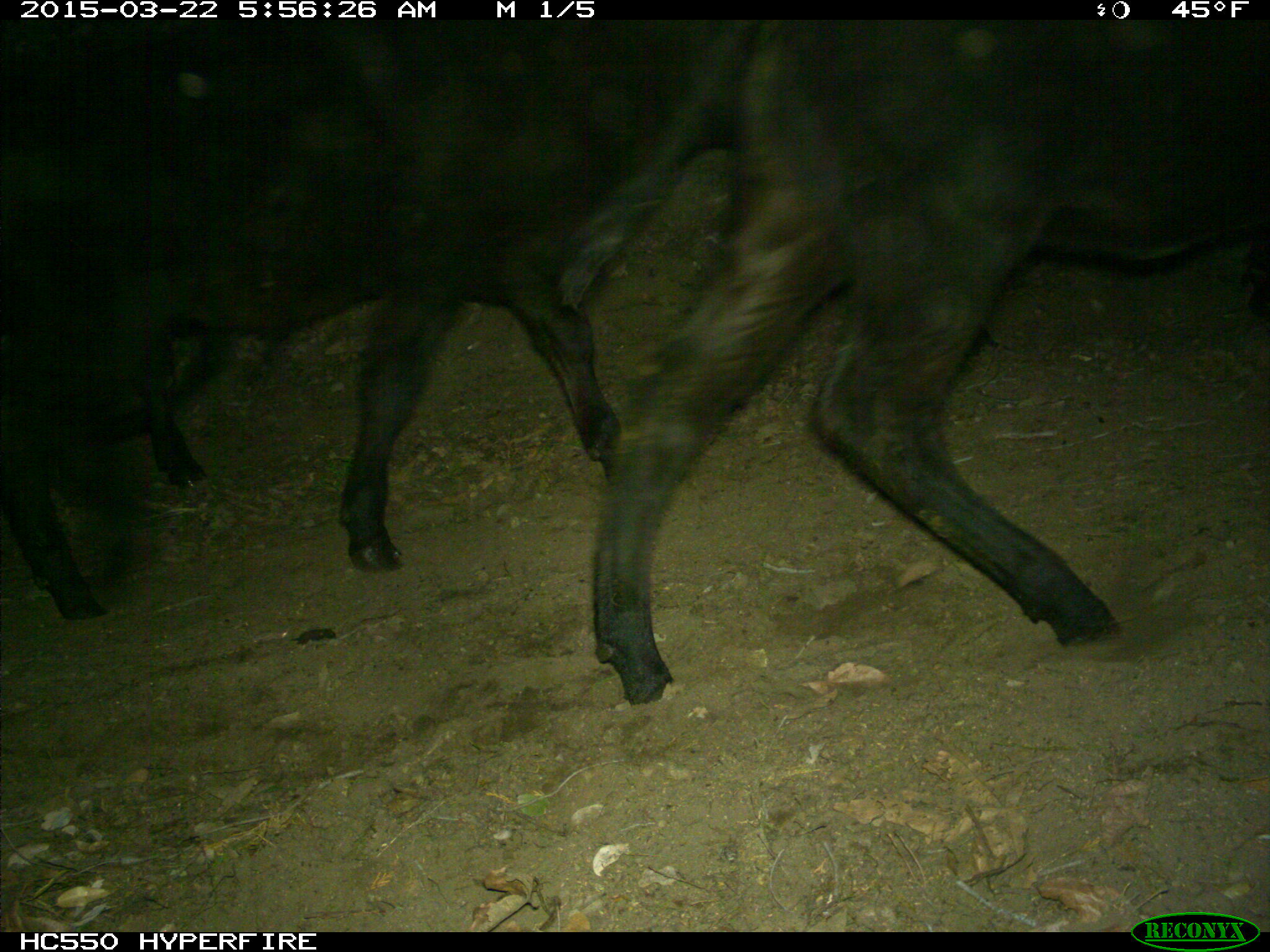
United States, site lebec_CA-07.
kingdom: Animalia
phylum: Chordata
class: Mammalia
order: Artiodactyla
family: Bovidae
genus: Bos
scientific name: Bos taurus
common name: domestic cow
Bos taurus (domestic cow).